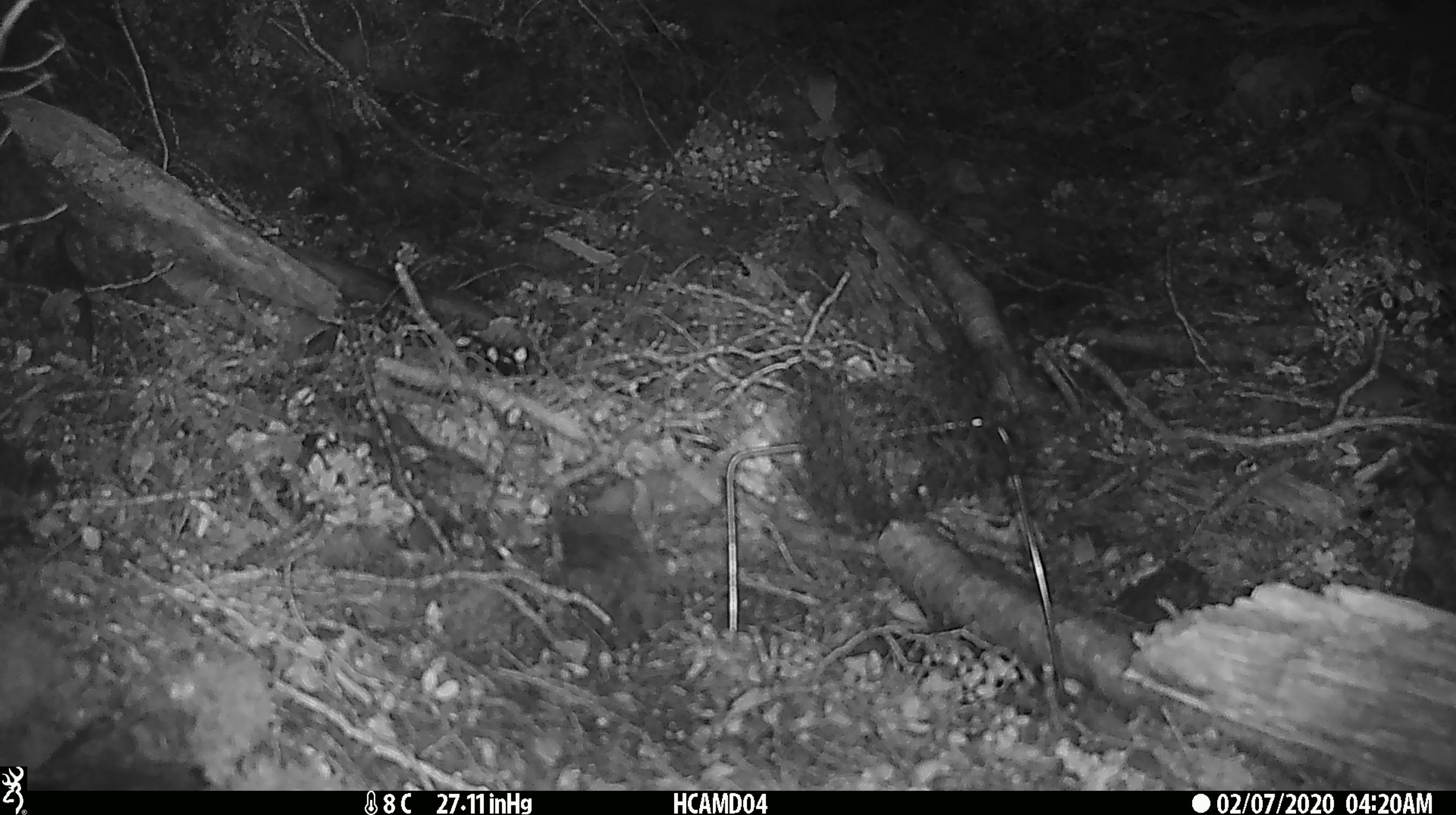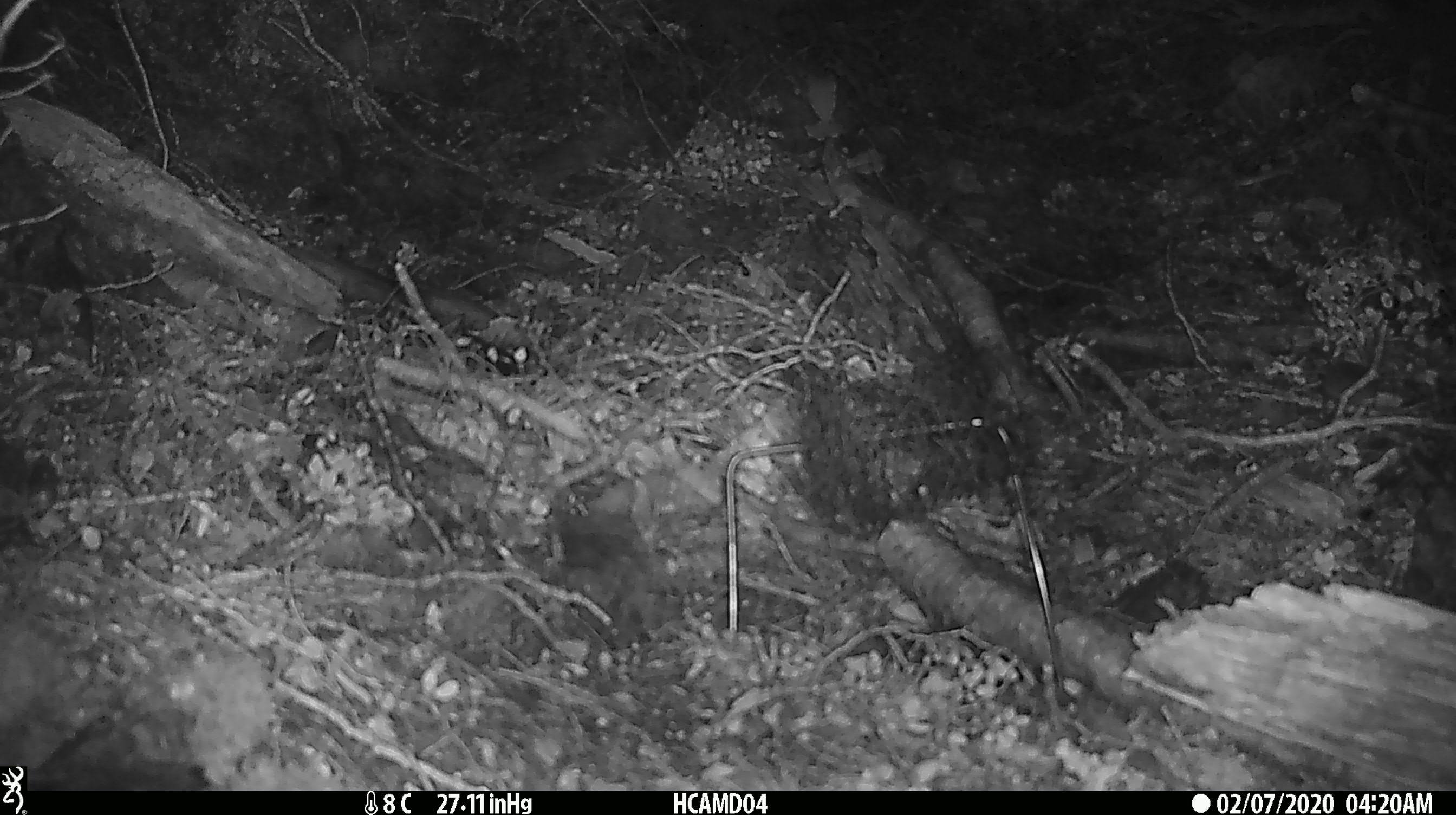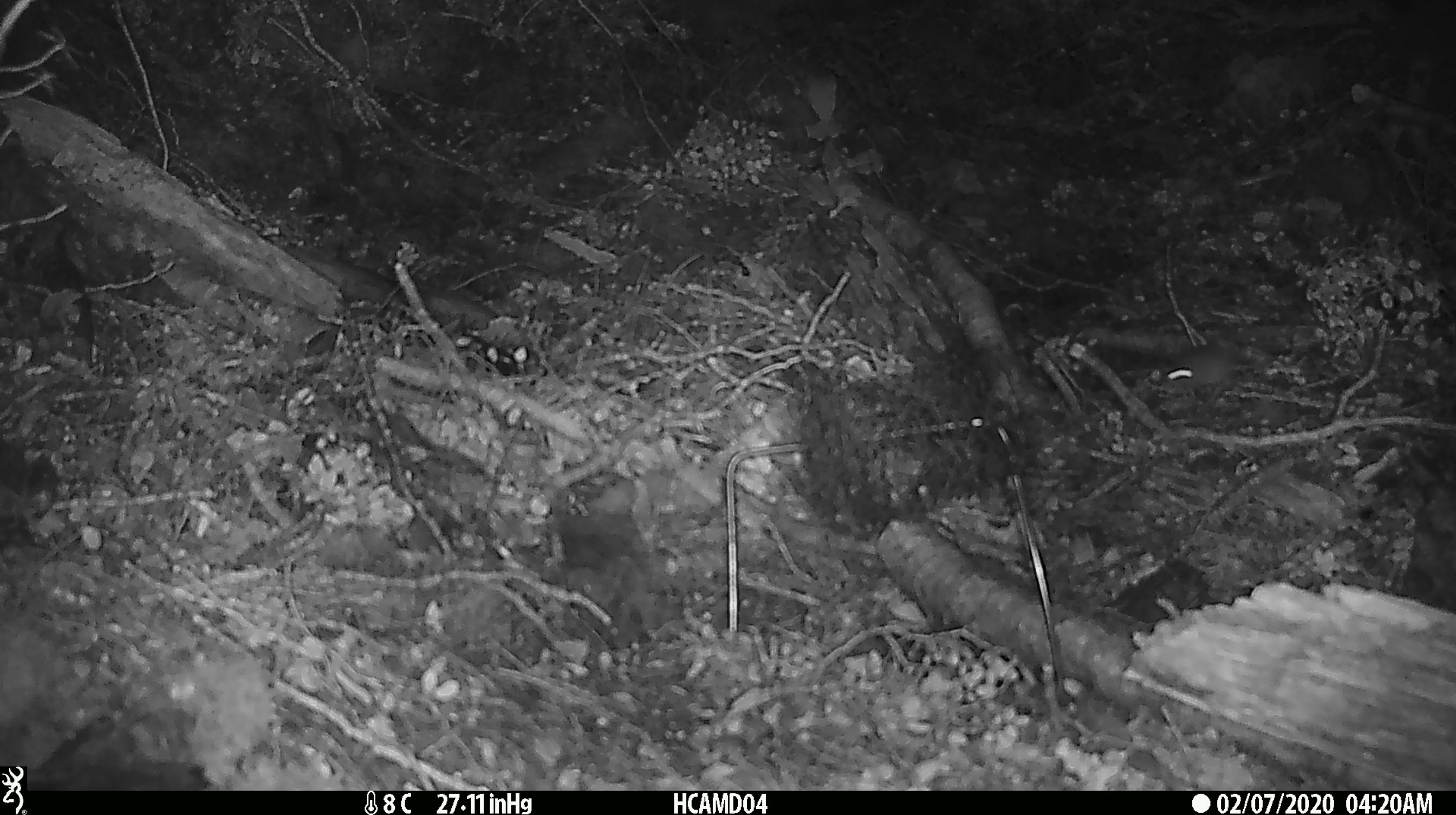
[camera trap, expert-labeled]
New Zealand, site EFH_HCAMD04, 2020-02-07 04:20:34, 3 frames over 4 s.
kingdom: Animalia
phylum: Chordata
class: Mammalia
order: Rodentia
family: Muridae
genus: Mus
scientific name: Mus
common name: mouse